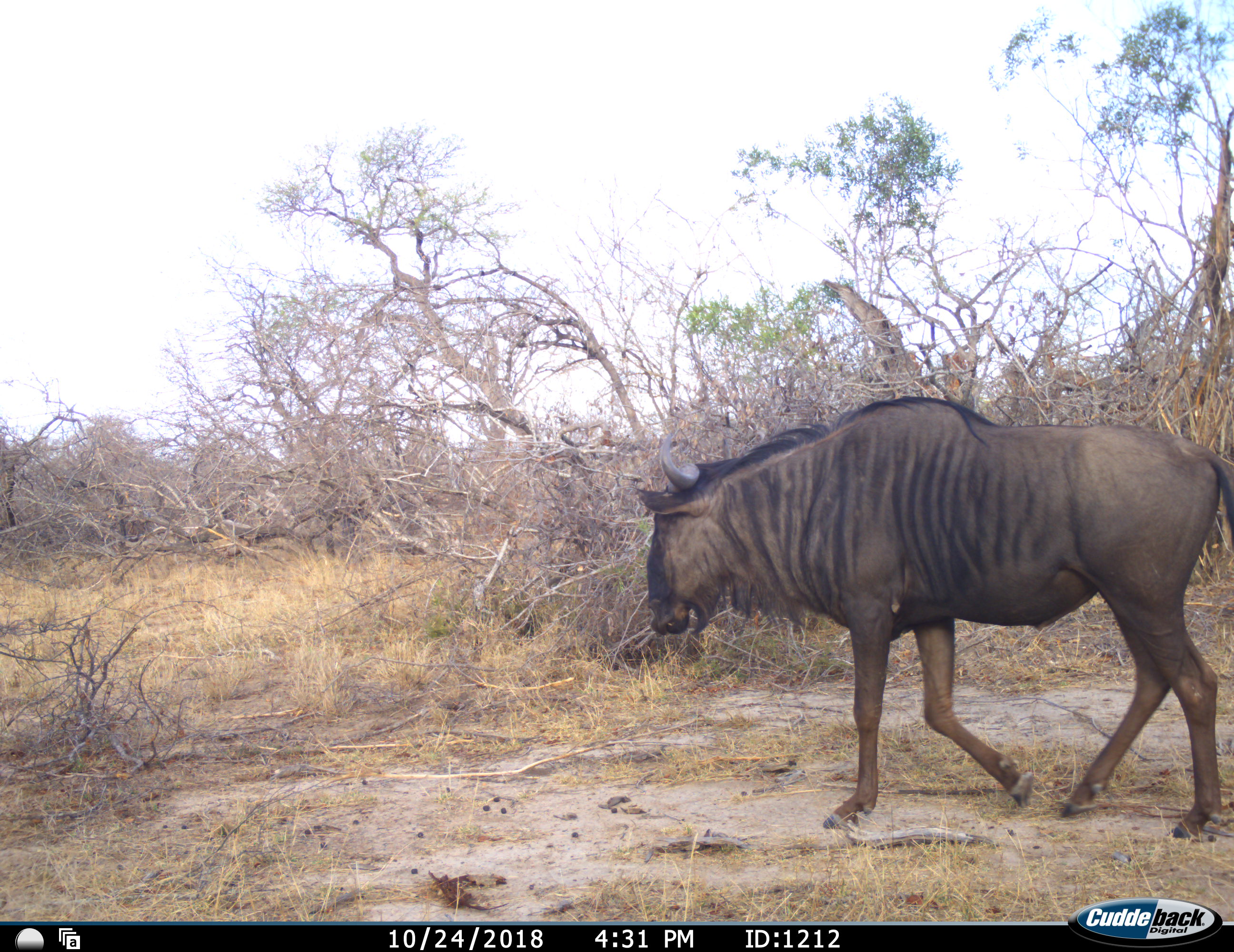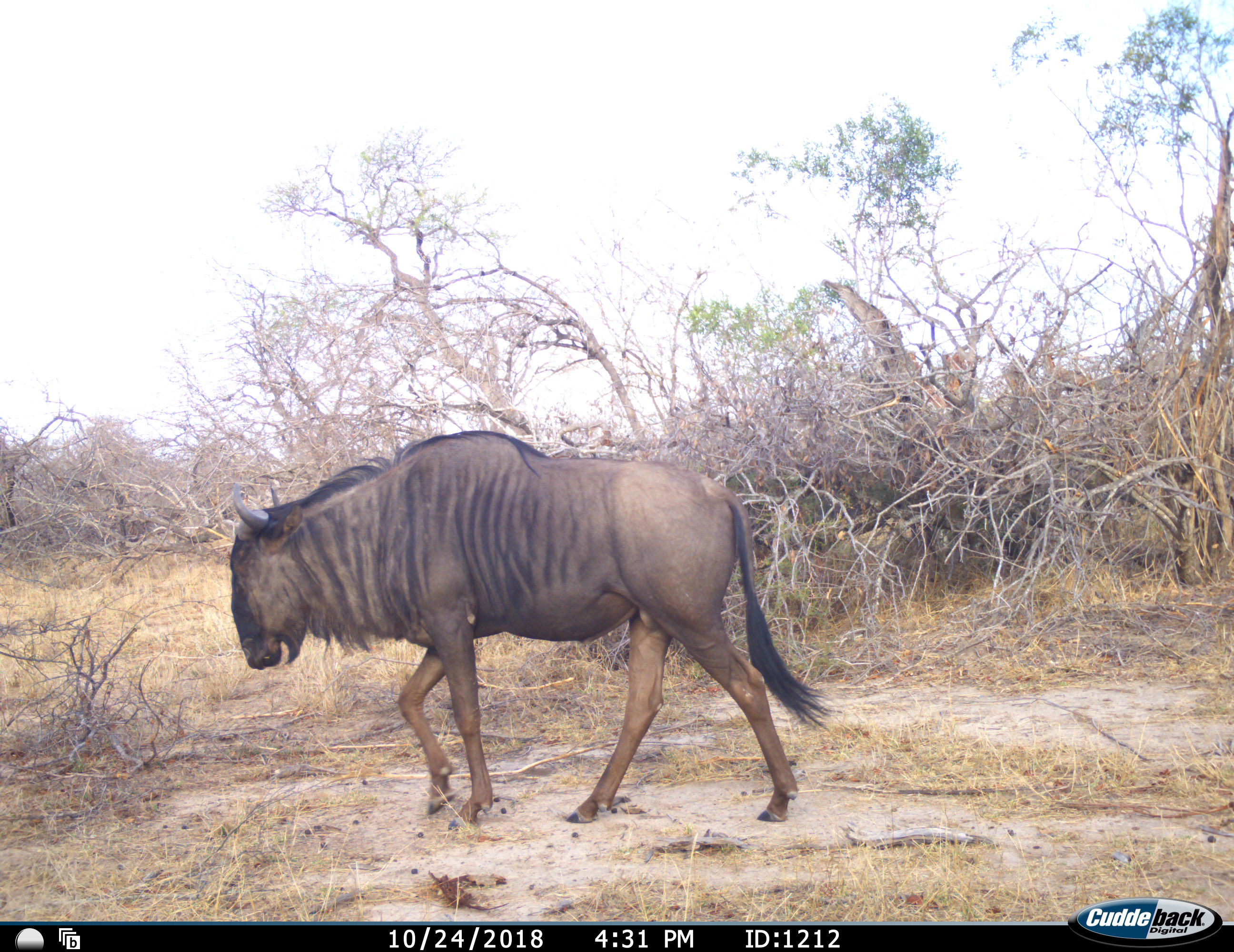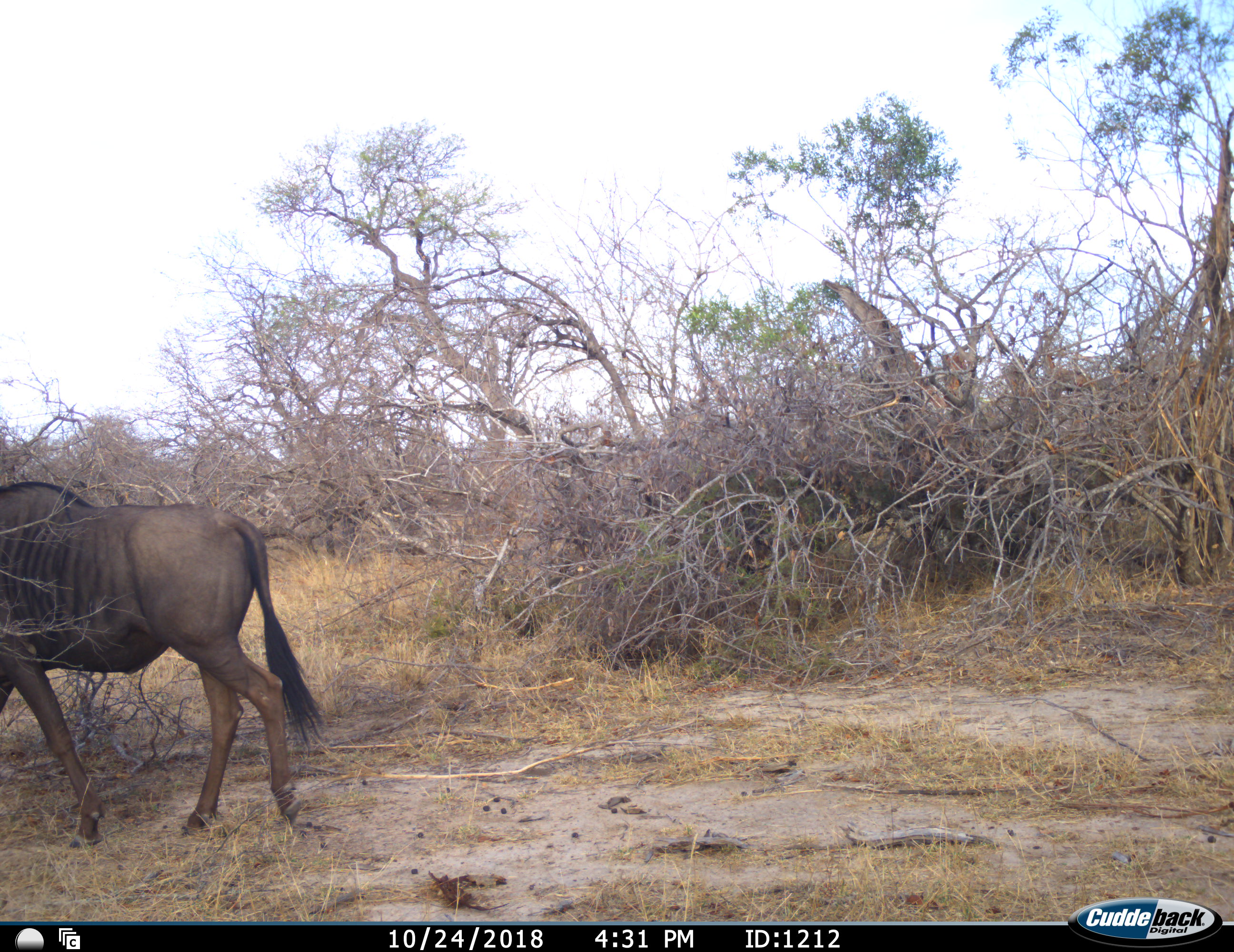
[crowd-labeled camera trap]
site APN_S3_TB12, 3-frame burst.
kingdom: Animalia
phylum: Chordata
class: Mammalia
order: Artiodactyla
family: Bovidae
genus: Connochaetes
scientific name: Connochaetes taurinus taurinus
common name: blue wildebeest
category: wildebeestblue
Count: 1.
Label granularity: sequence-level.